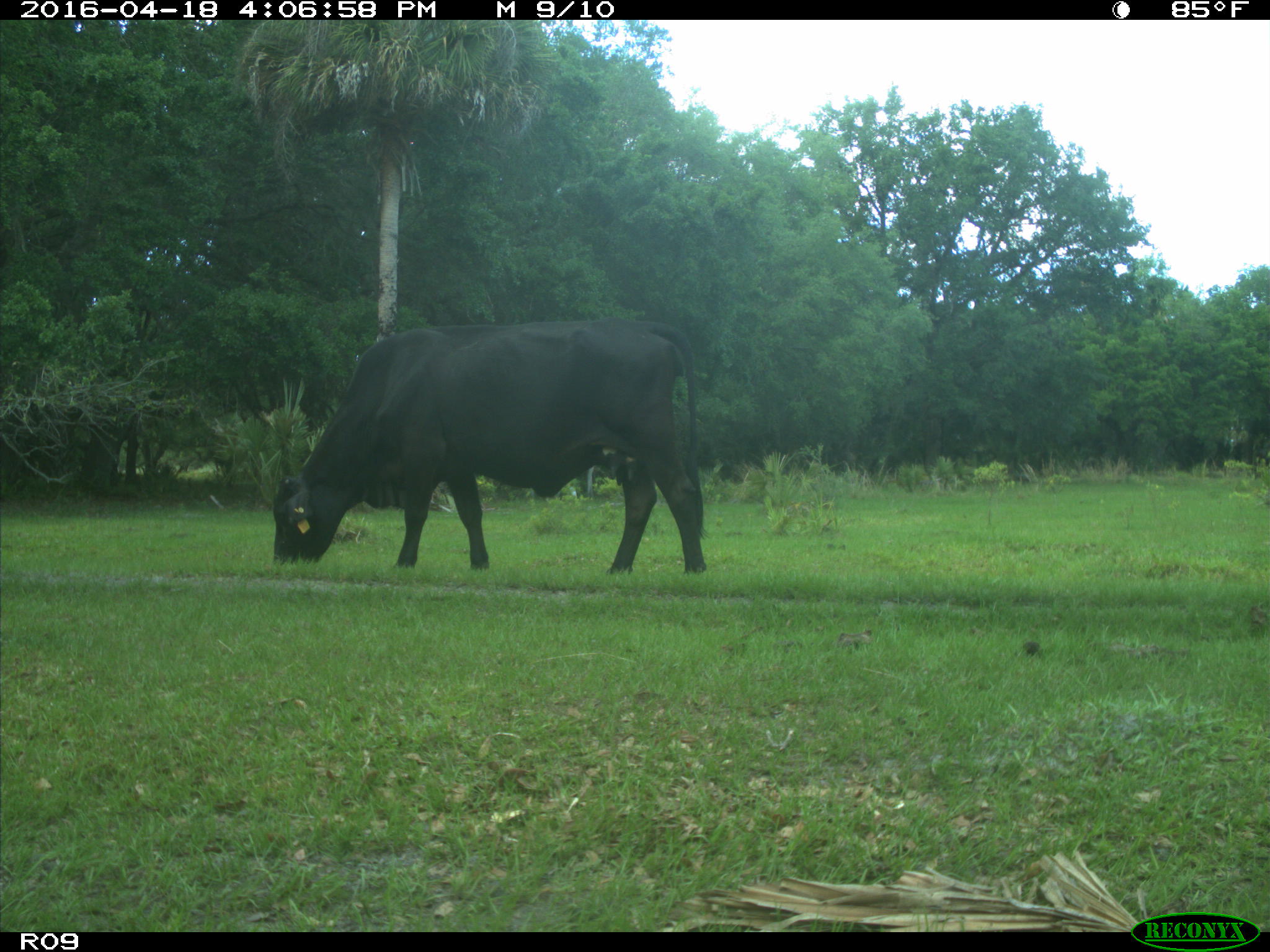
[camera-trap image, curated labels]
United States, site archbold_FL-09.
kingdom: Animalia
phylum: Chordata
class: Mammalia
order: Artiodactyla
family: Bovidae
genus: Bos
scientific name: Bos taurus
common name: domestic cow